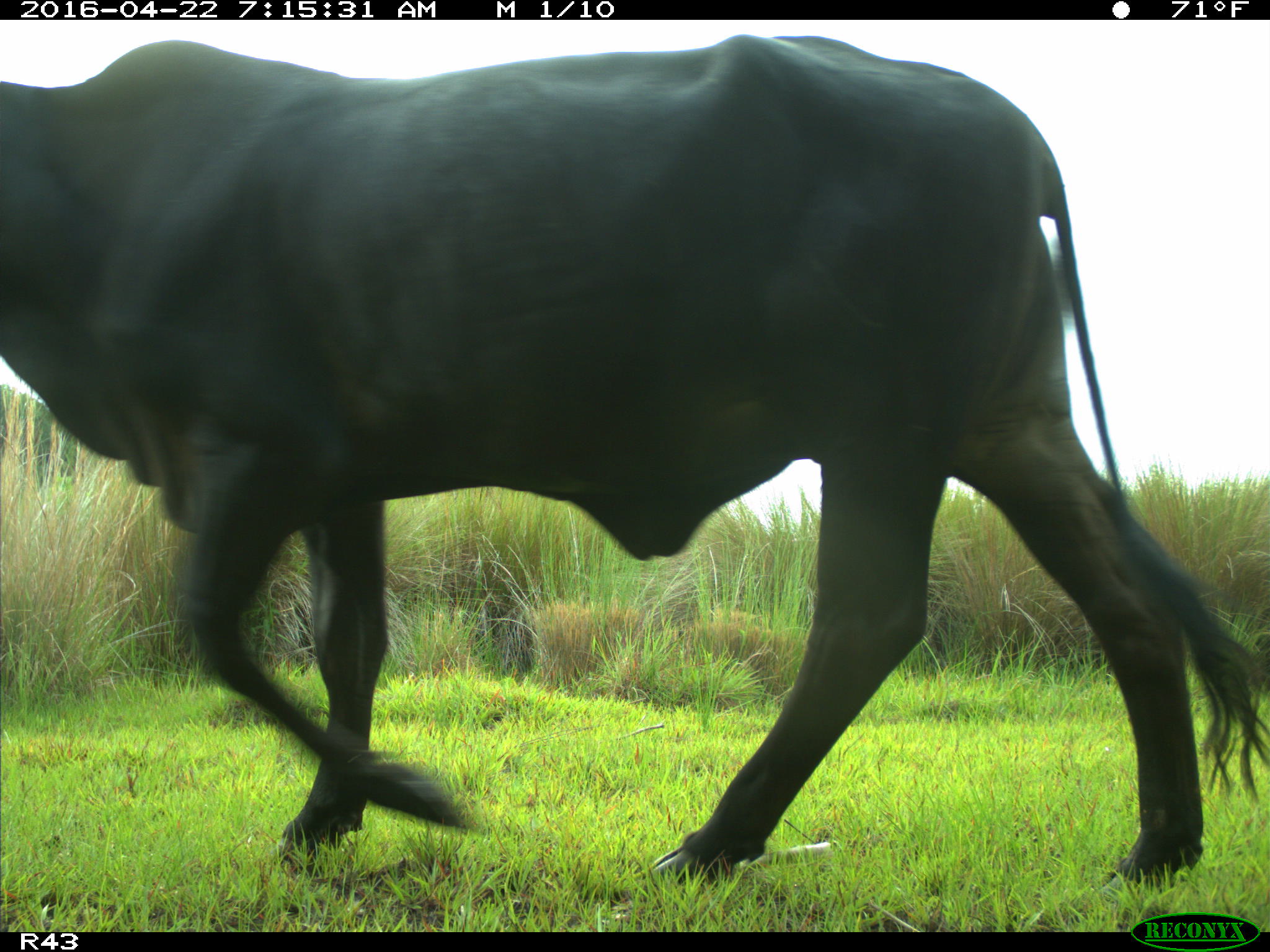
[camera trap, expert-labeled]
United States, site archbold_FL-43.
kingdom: Animalia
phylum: Chordata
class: Mammalia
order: Artiodactyla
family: Bovidae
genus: Bos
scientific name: Bos taurus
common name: domestic cow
Bos taurus (domestic cow).